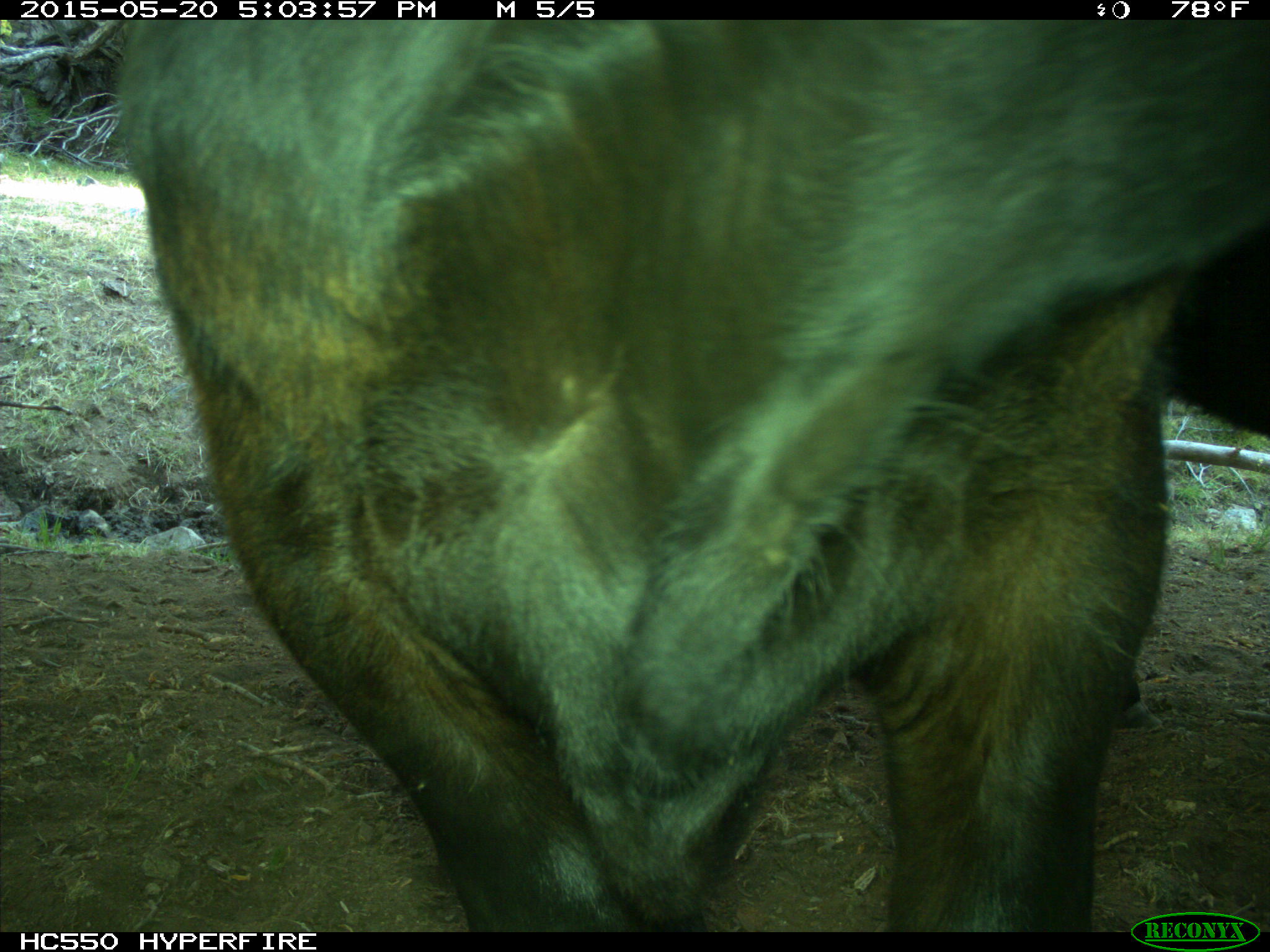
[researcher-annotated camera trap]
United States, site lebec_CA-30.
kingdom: Animalia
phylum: Chordata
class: Mammalia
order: Artiodactyla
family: Bovidae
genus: Bos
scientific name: Bos taurus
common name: domestic cow